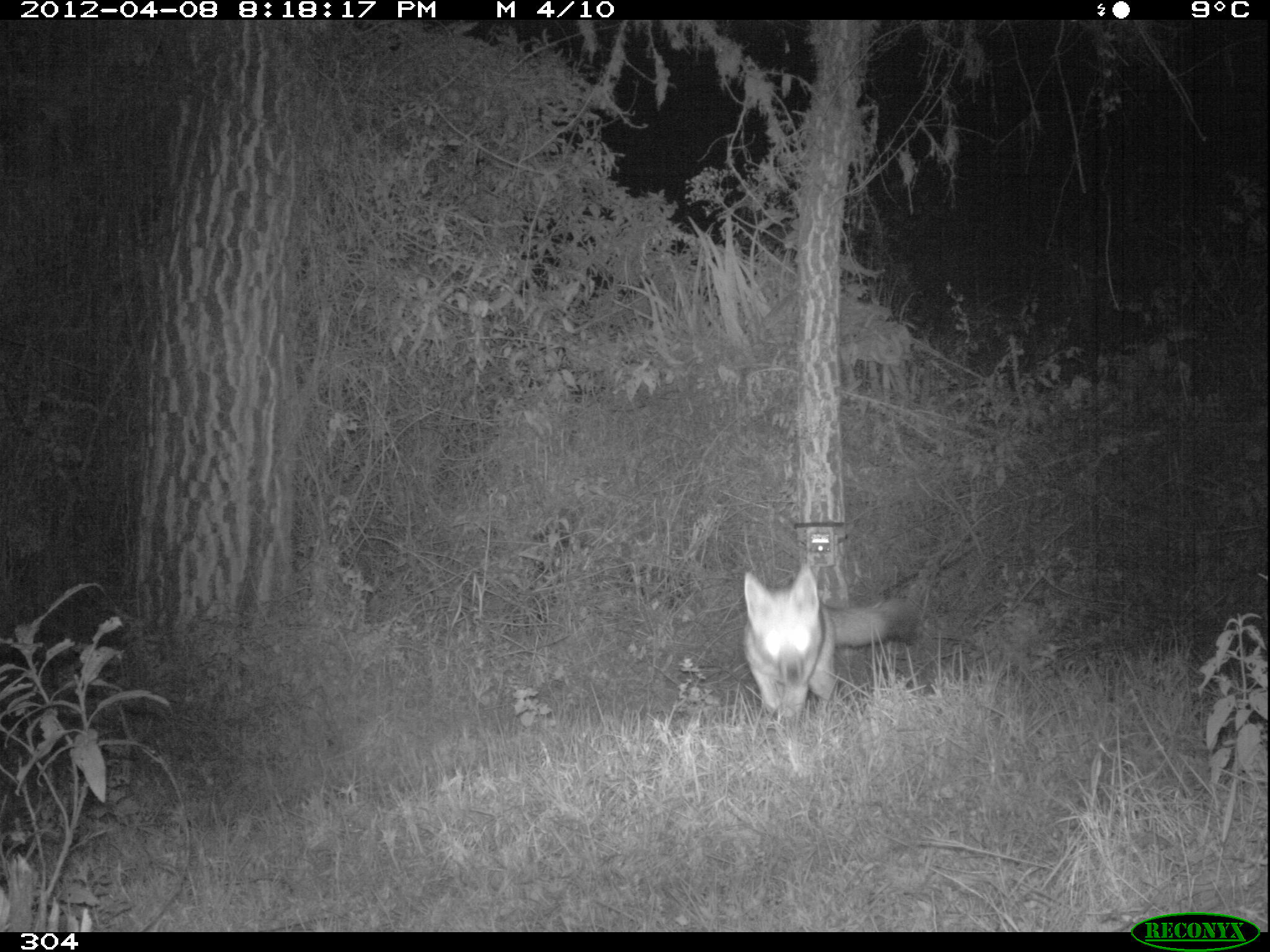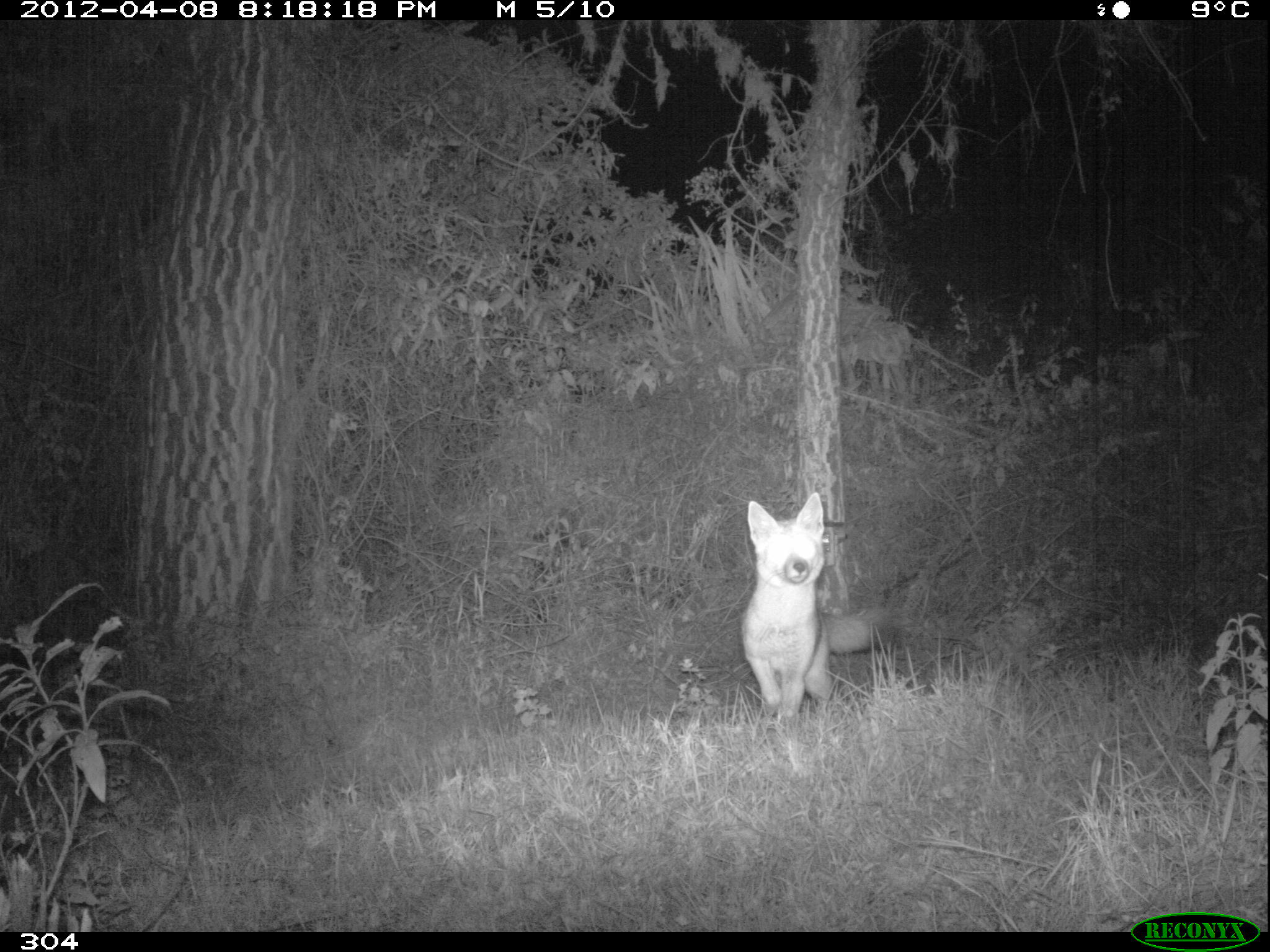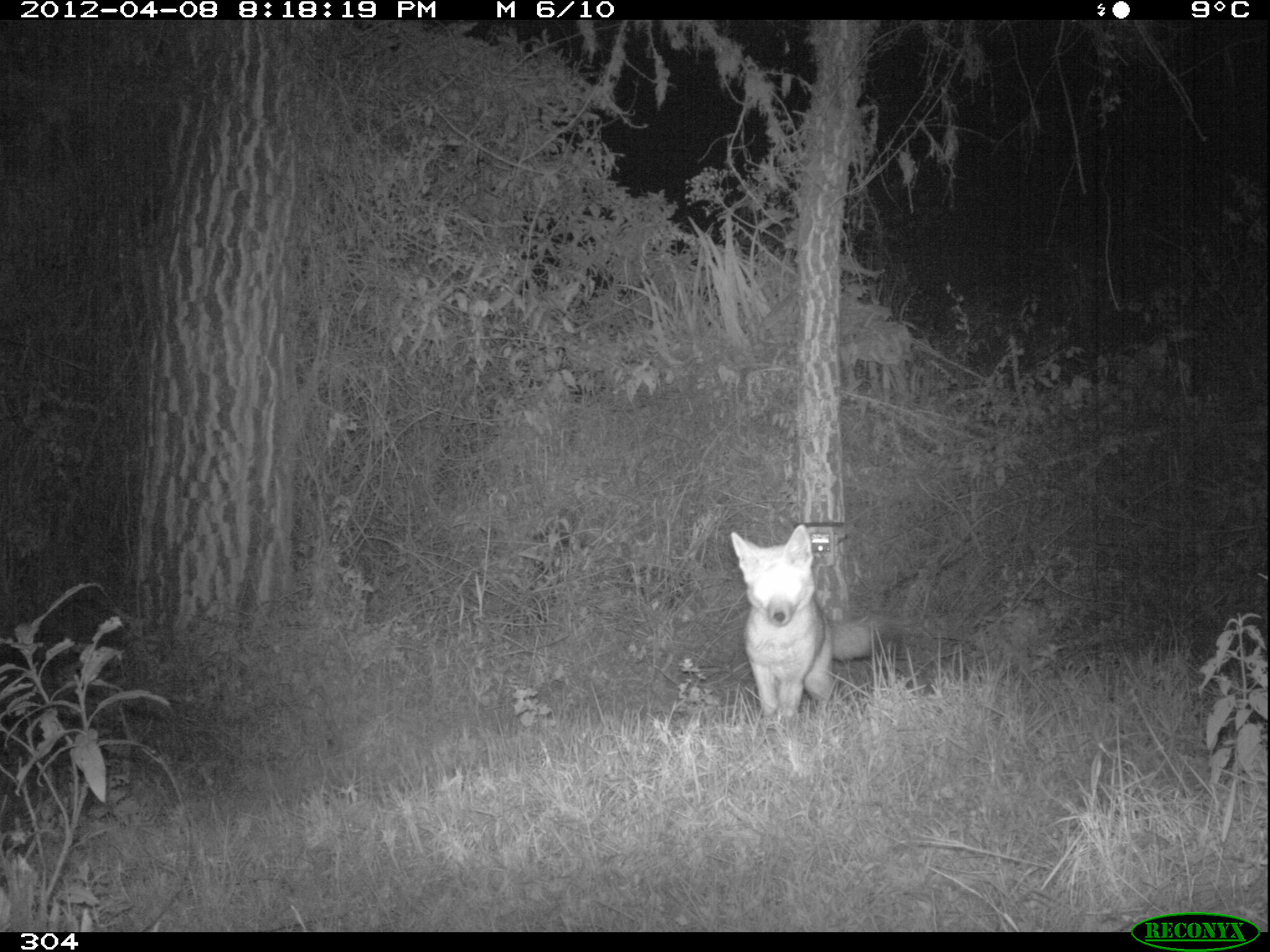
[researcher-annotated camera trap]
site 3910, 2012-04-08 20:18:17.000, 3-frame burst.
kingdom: Animalia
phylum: Chordata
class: Mammalia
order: Carnivora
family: Canidae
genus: Lycalopex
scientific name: Lycalopex culpaeus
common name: culpeo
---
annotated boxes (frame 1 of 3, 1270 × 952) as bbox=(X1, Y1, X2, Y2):
lycalopex culpaeus: bbox=(740, 561, 919, 719)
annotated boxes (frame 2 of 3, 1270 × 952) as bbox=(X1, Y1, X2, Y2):
lycalopex culpaeus: bbox=(740, 490, 888, 719)